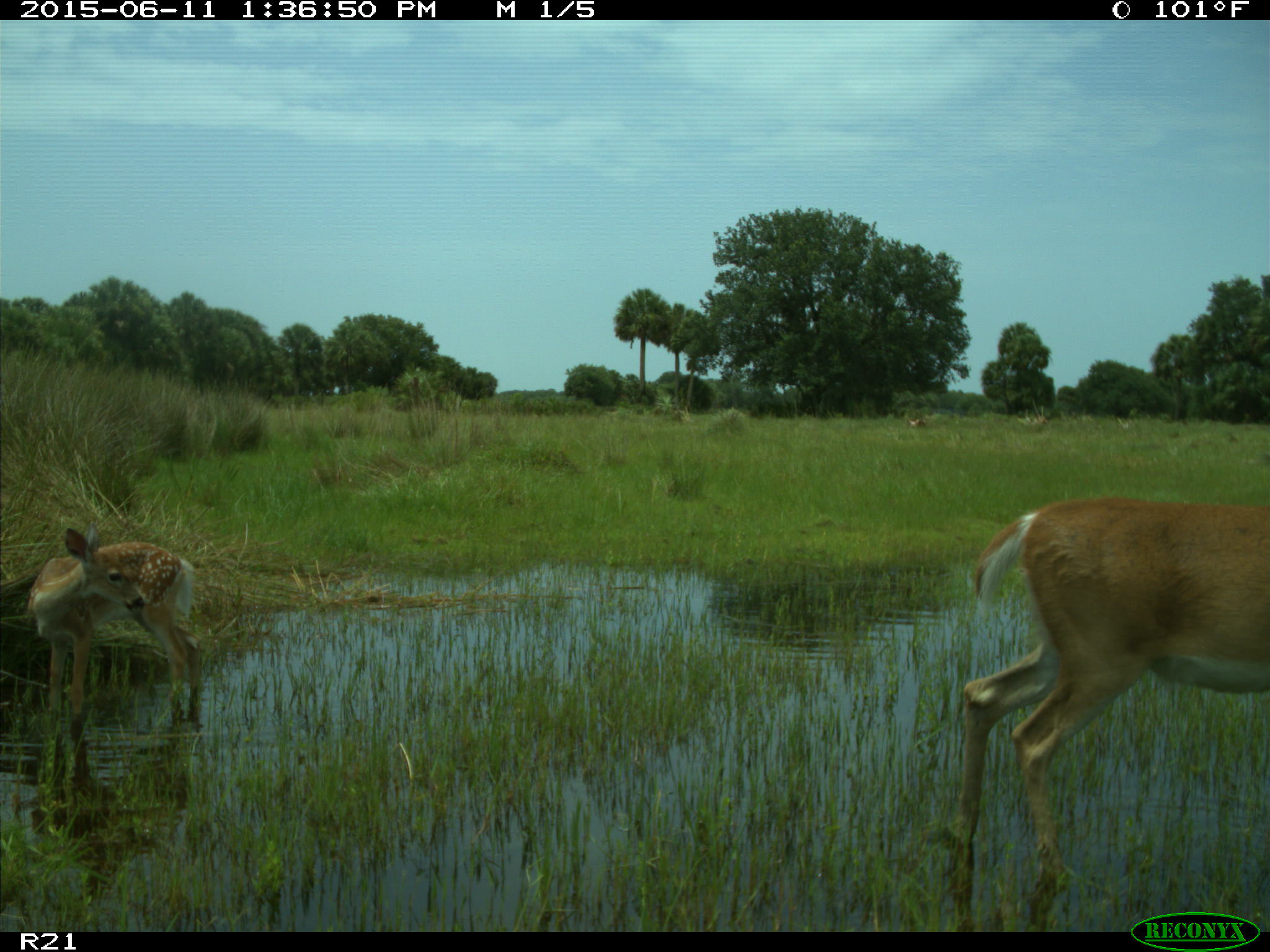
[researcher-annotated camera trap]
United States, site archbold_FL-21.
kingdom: Animalia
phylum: Chordata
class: Mammalia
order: Artiodactyla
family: Cervidae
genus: Odocoileus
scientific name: Odocoileus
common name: deer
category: unidentified deer